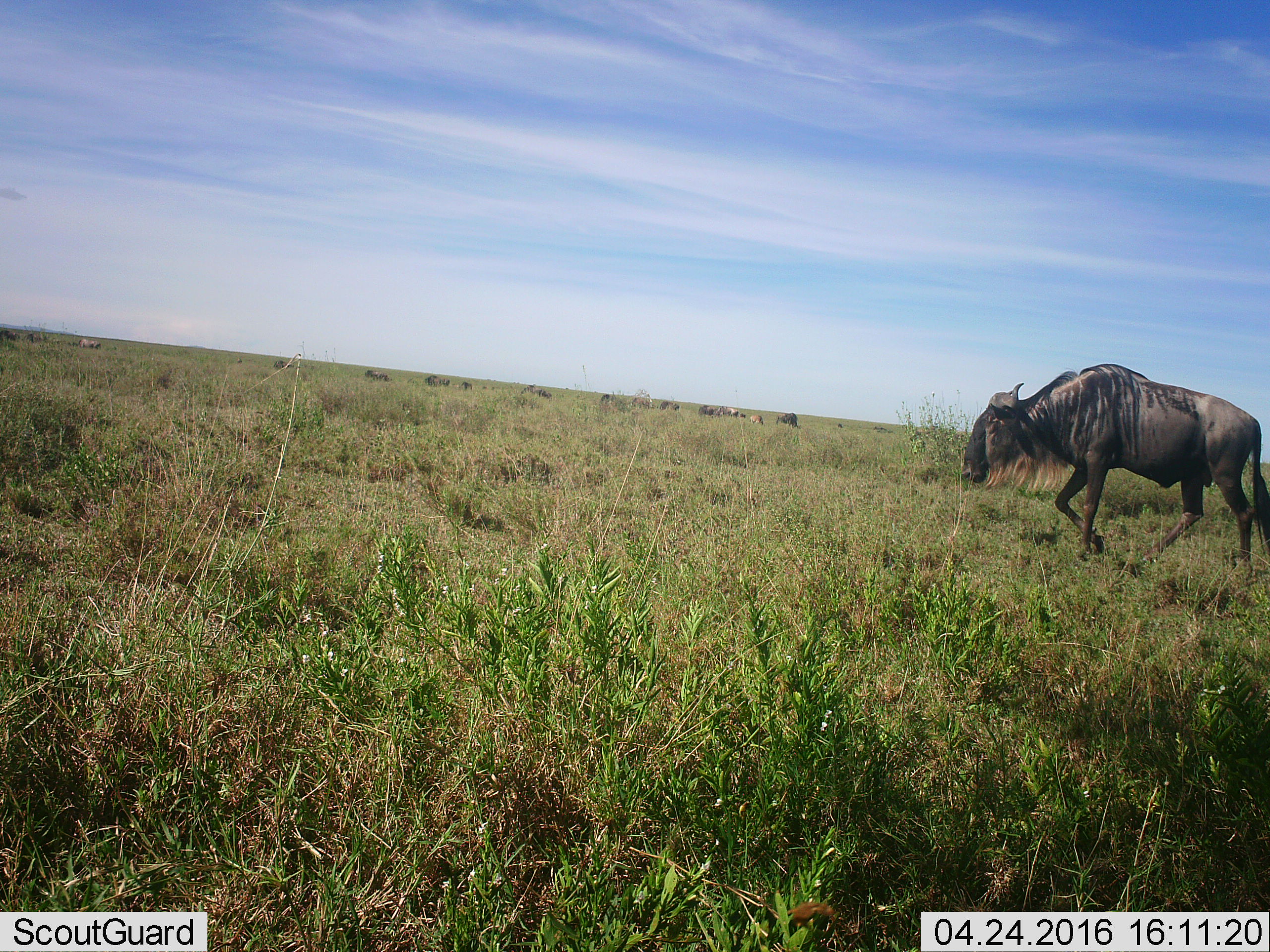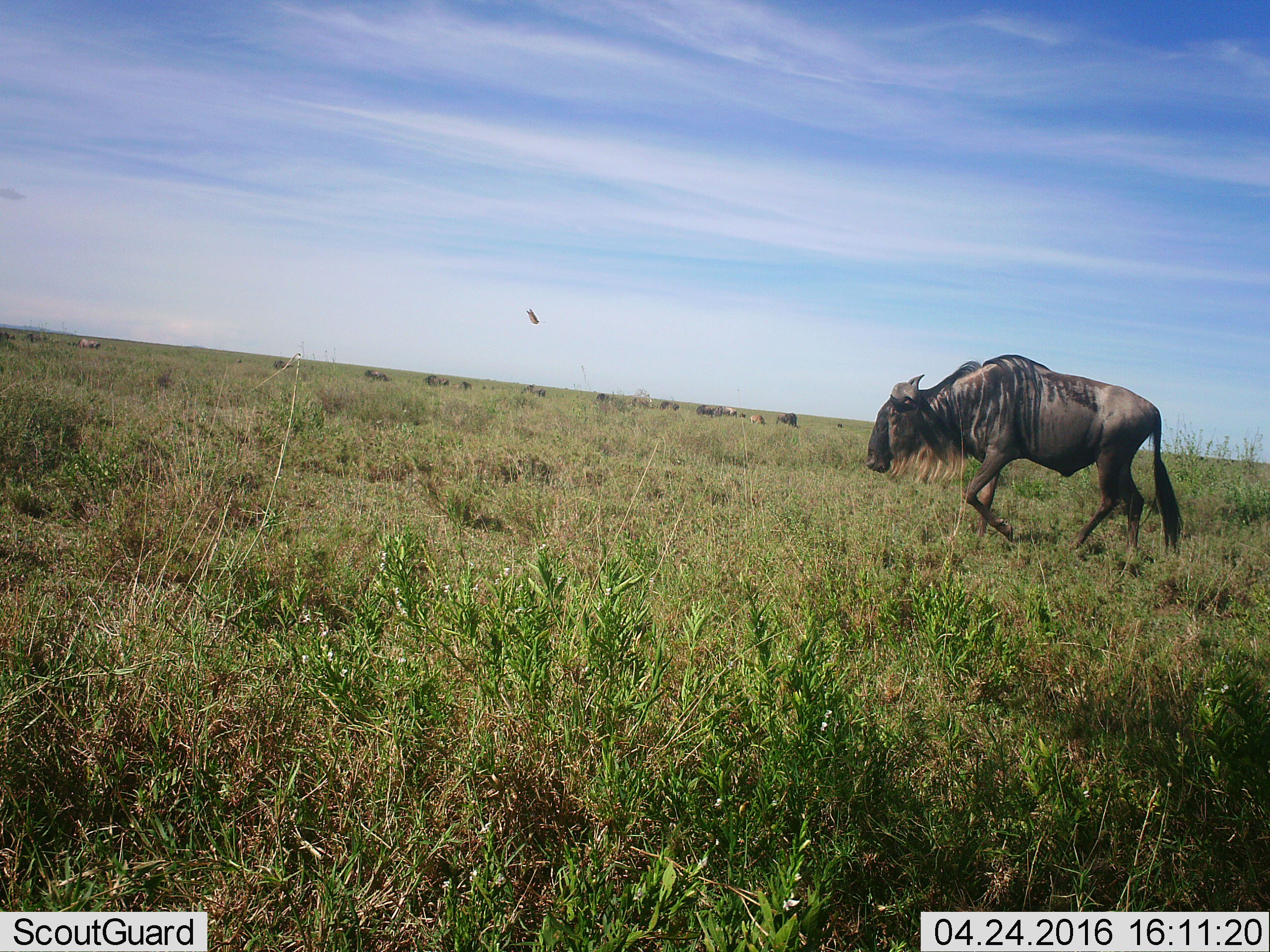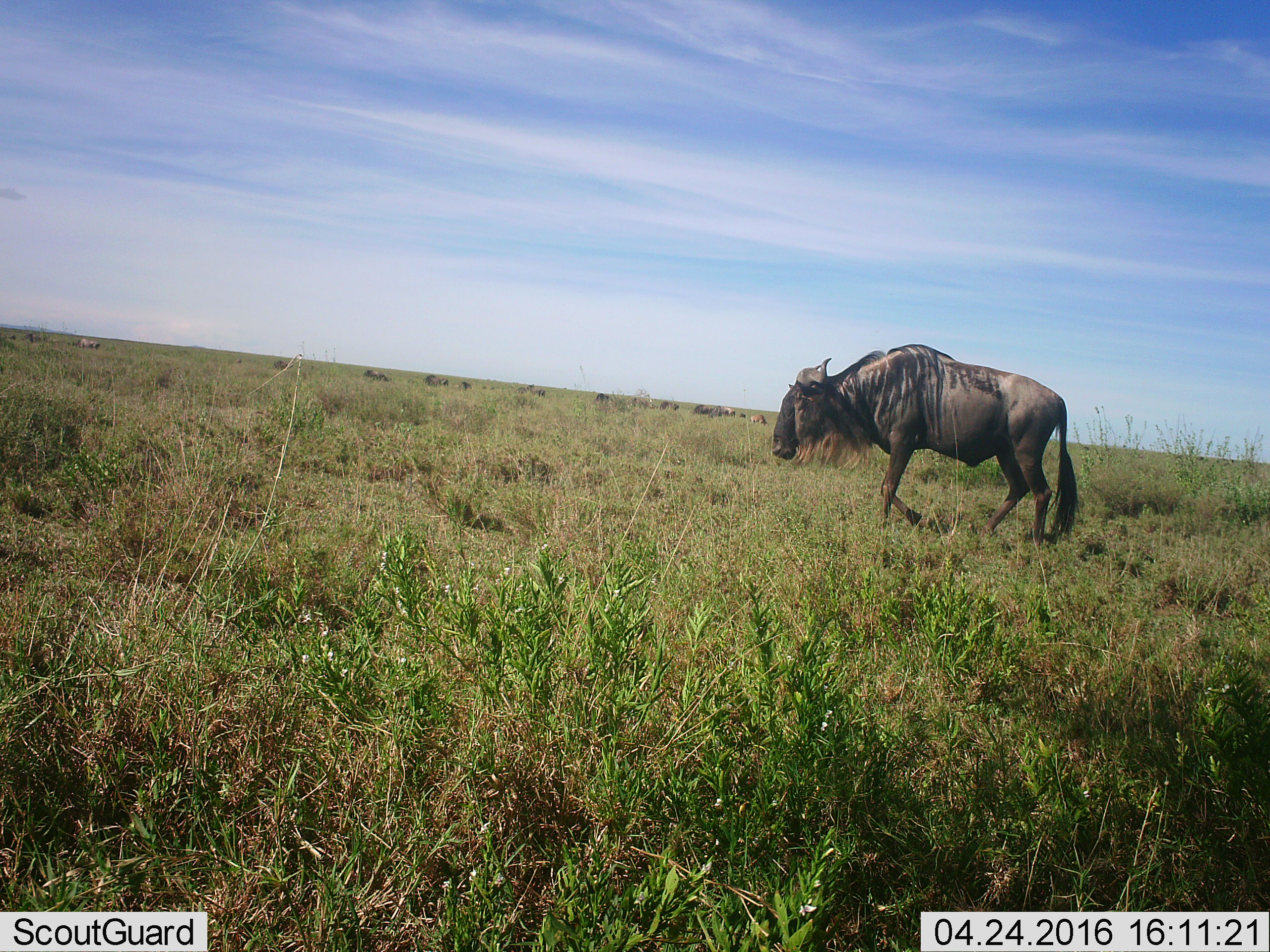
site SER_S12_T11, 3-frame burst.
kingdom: Animalia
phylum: Chordata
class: Mammalia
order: Artiodactyla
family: Bovidae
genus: Connochaetes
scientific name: Connochaetes taurinus taurinus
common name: blue wildebeest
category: wildebeestblue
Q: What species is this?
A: Wildebeestblue (blue wildebeest) (Connochaetes taurinus taurinus).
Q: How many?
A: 11-50.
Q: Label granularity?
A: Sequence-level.